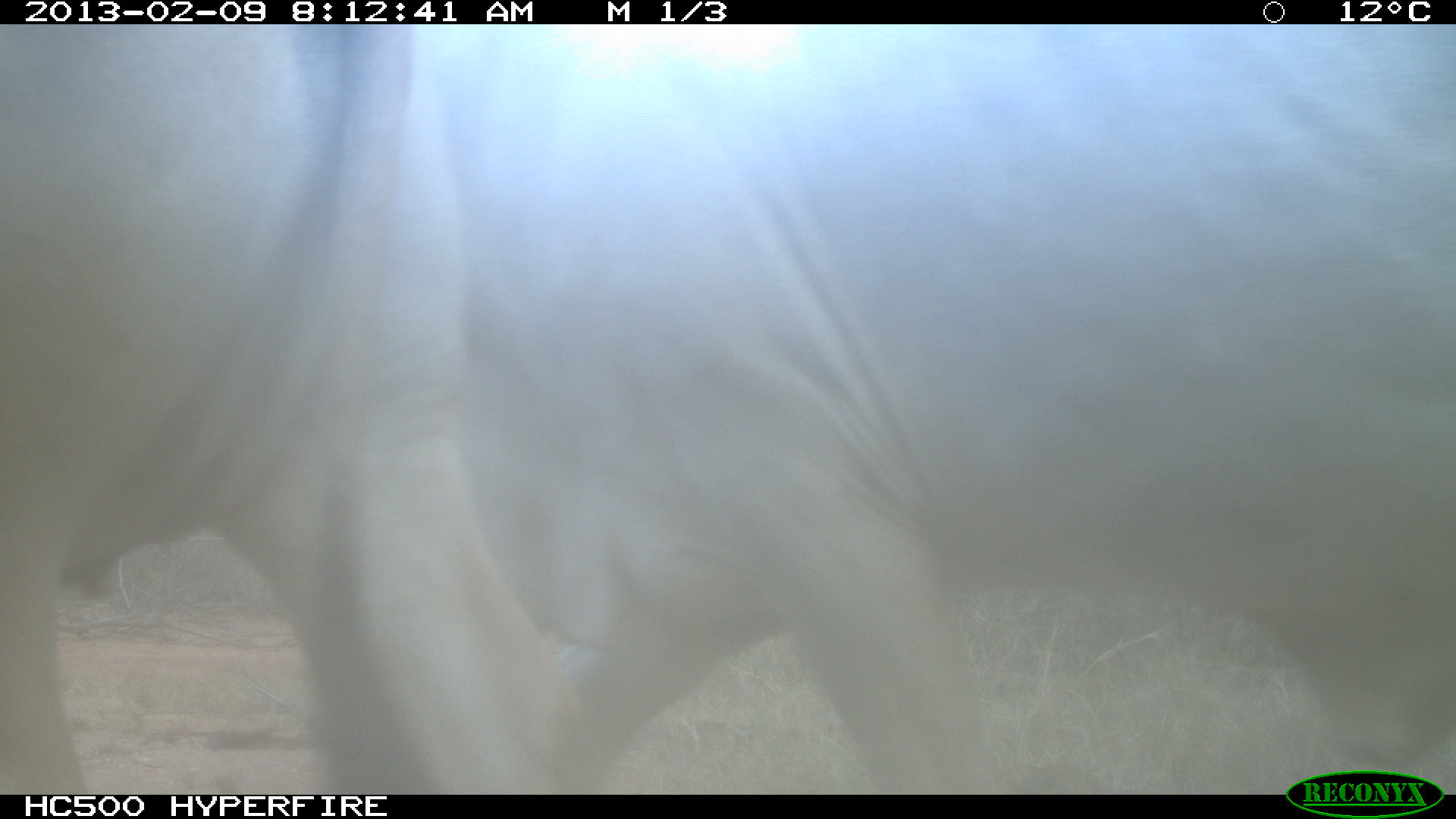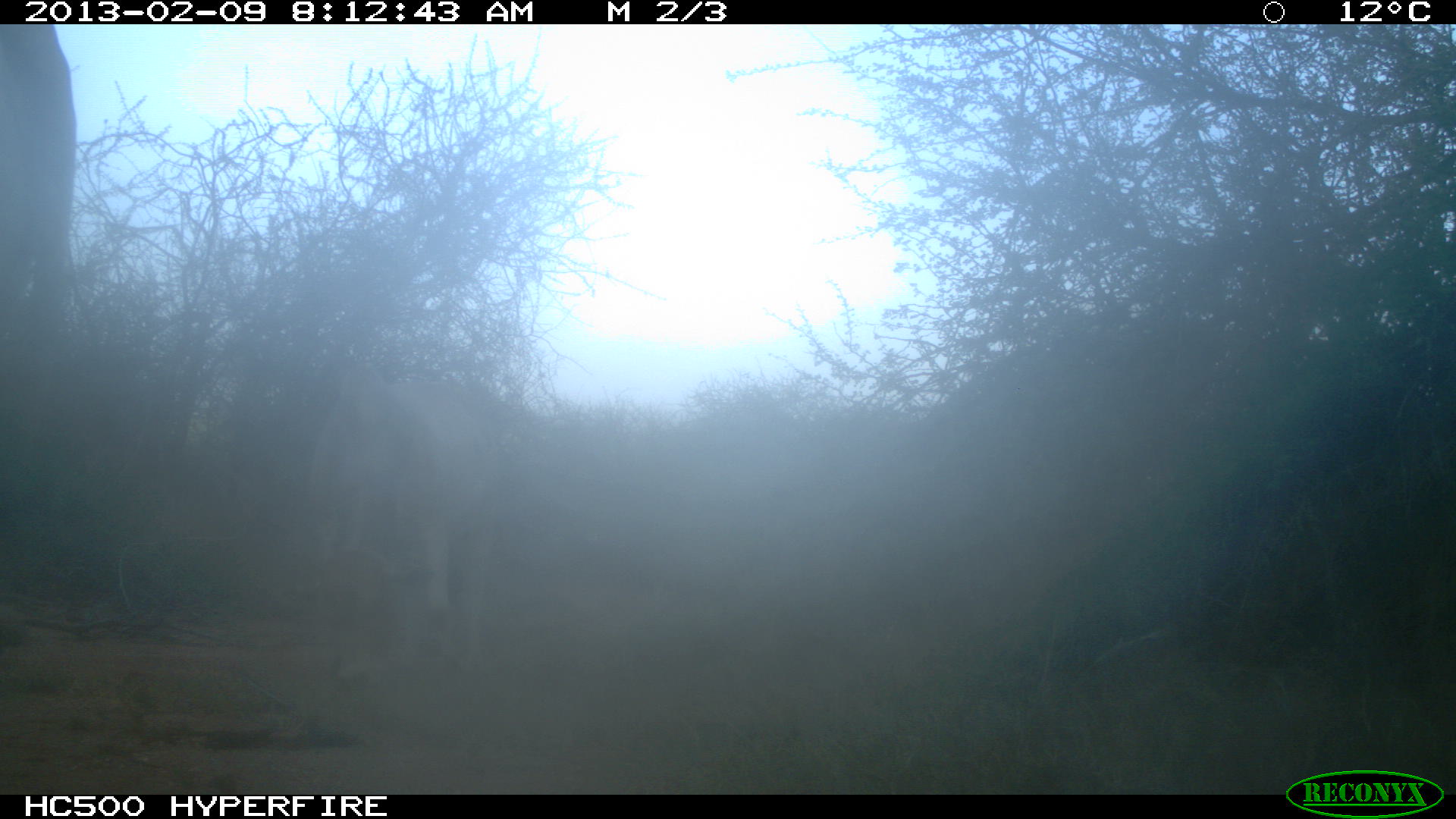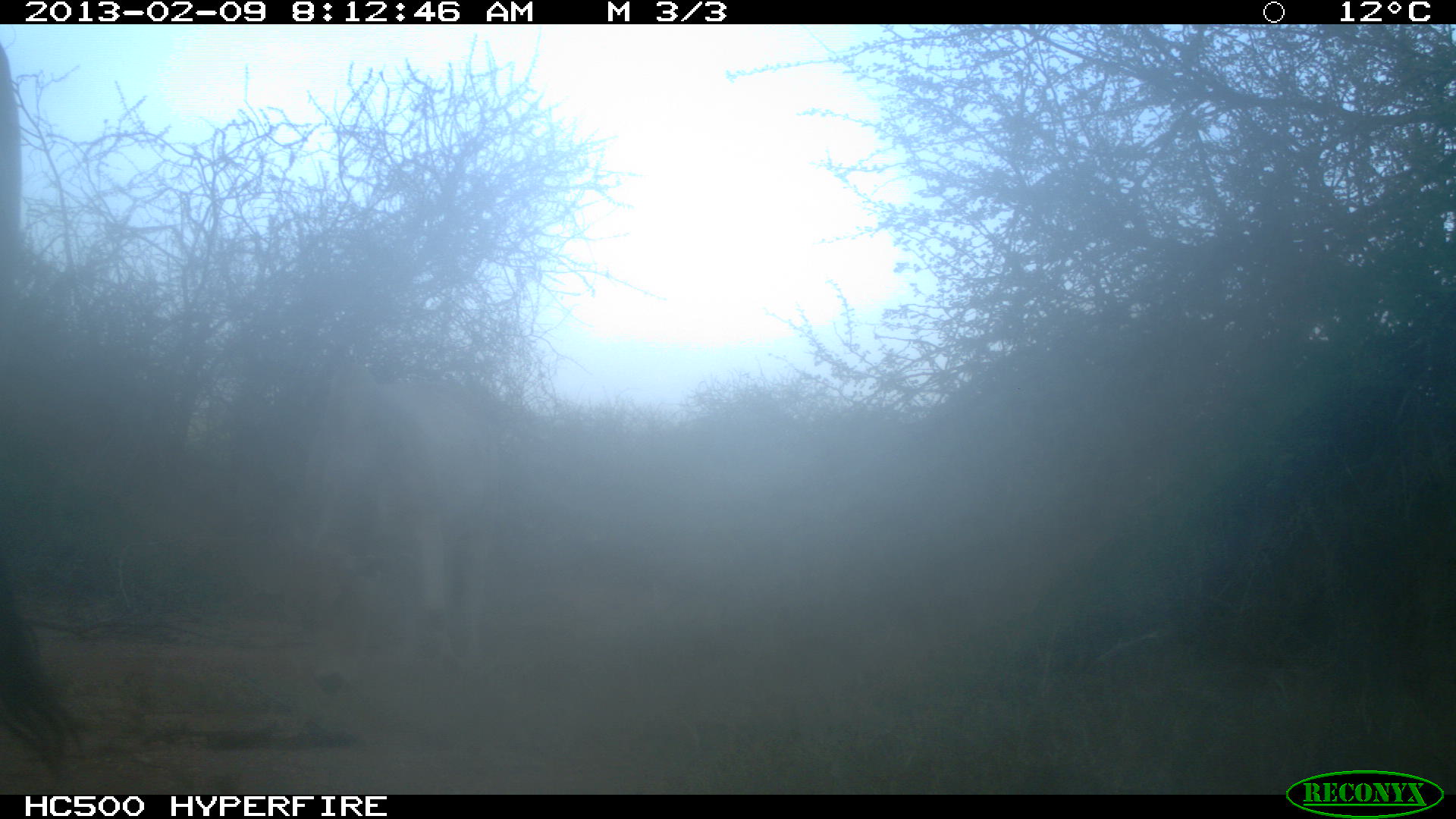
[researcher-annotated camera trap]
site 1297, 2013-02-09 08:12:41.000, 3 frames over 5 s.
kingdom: Animalia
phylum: Chordata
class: Mammalia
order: Artiodactyla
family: Bovidae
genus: Bos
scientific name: Bos taurus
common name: domestic cattle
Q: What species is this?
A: Bos taurus (domestic cattle).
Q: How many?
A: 2.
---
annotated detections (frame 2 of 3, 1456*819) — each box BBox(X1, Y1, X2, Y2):
bos taurus: BBox(304, 373, 501, 660); BBox(1, 26, 74, 359)